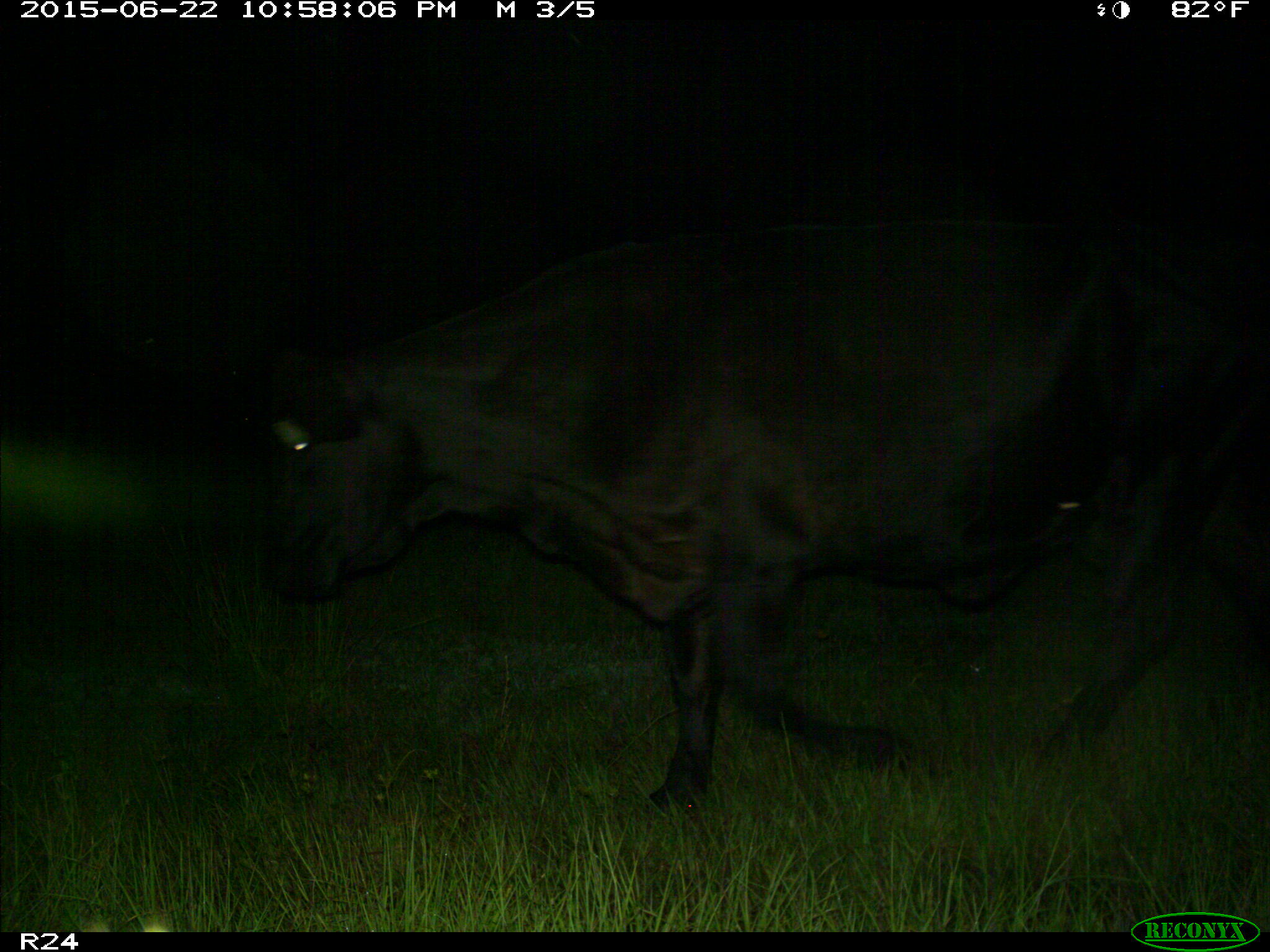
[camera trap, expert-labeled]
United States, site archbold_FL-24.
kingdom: Animalia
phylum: Chordata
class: Mammalia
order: Artiodactyla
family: Bovidae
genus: Bos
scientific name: Bos taurus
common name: domestic cow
Bos taurus (domestic cow).